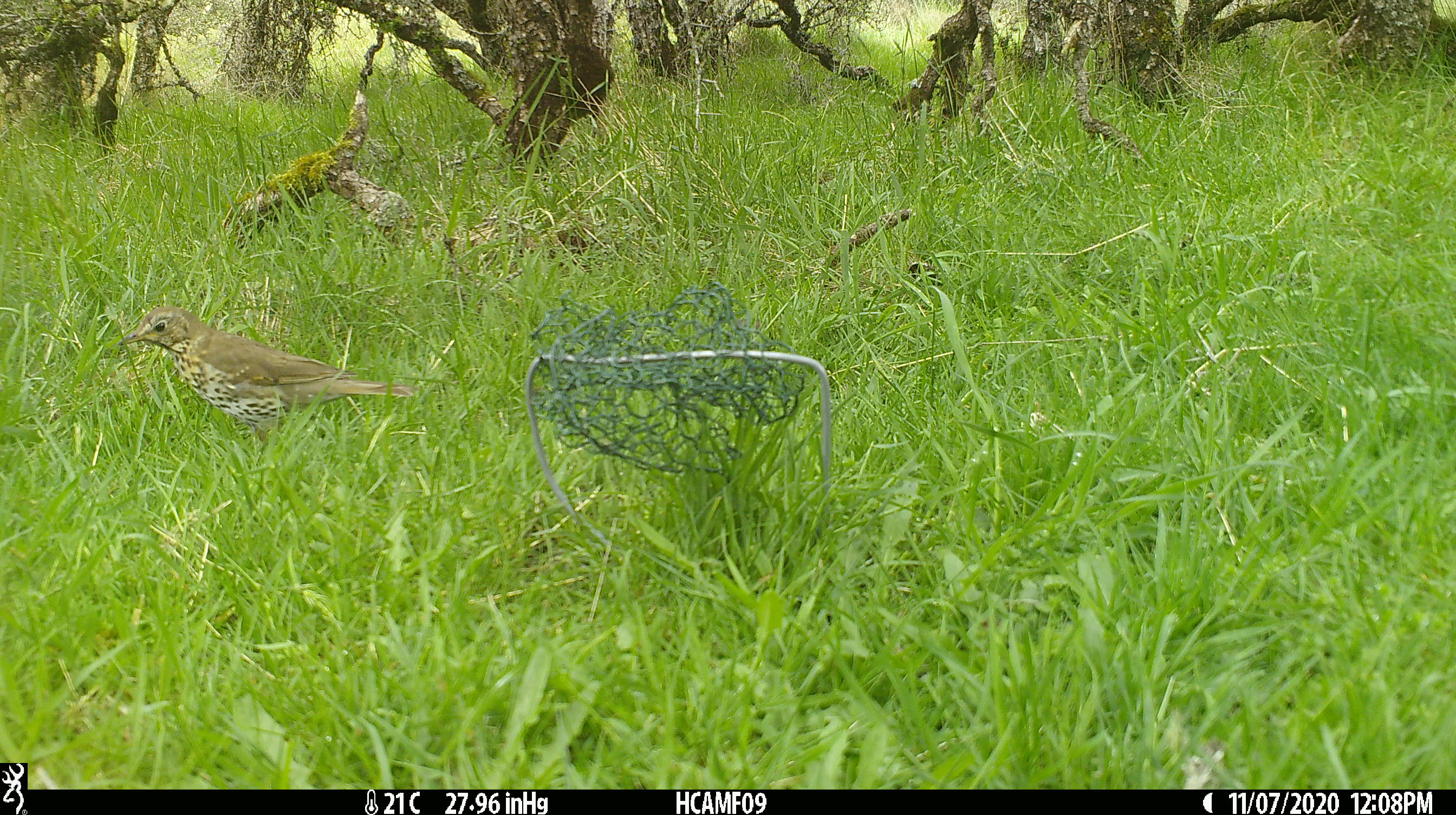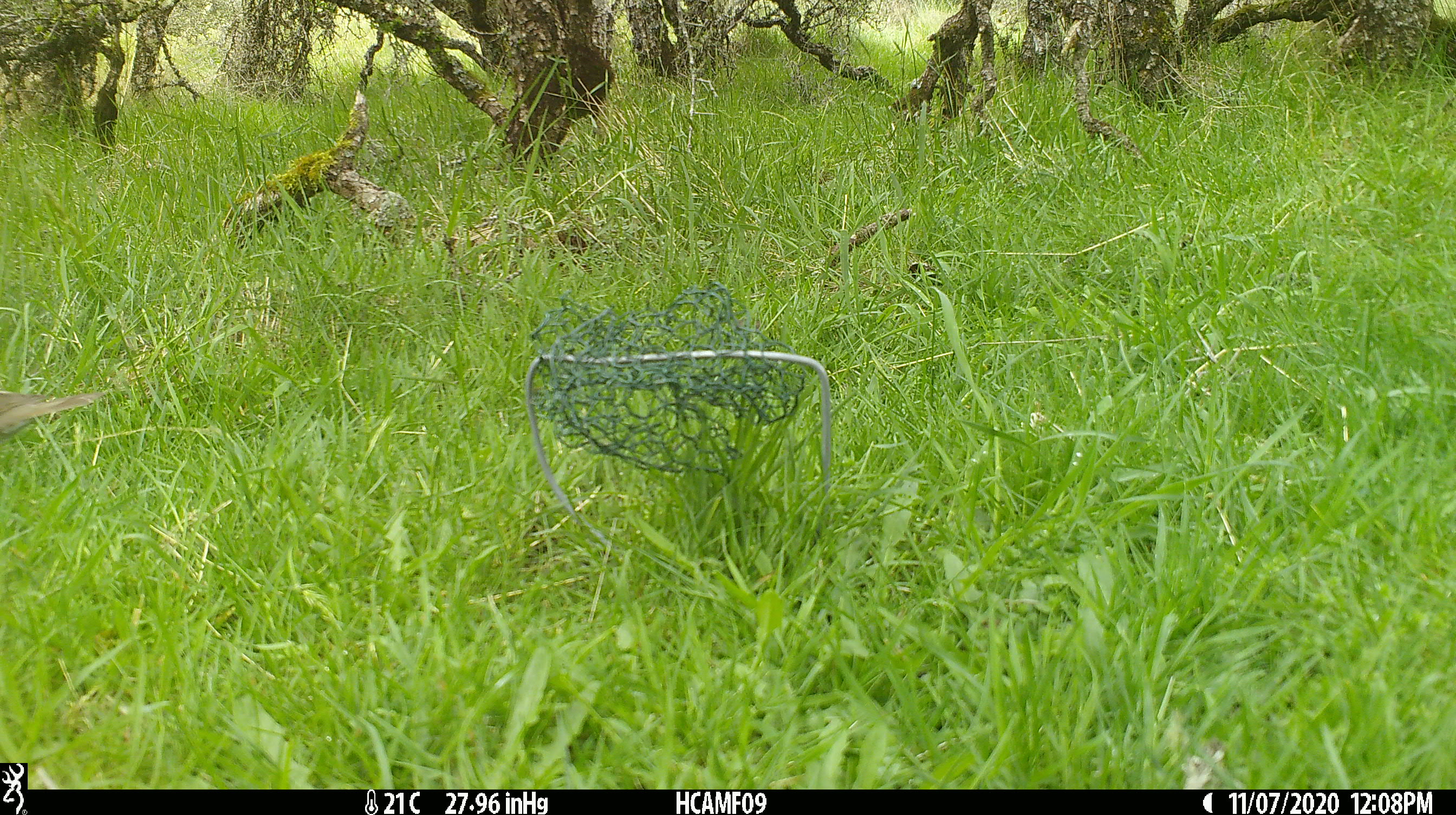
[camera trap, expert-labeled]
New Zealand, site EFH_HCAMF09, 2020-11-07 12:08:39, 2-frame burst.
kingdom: Animalia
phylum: Chordata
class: Aves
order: Passeriformes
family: Turdidae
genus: Turdus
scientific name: Turdus philomelos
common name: song thrush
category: thrush